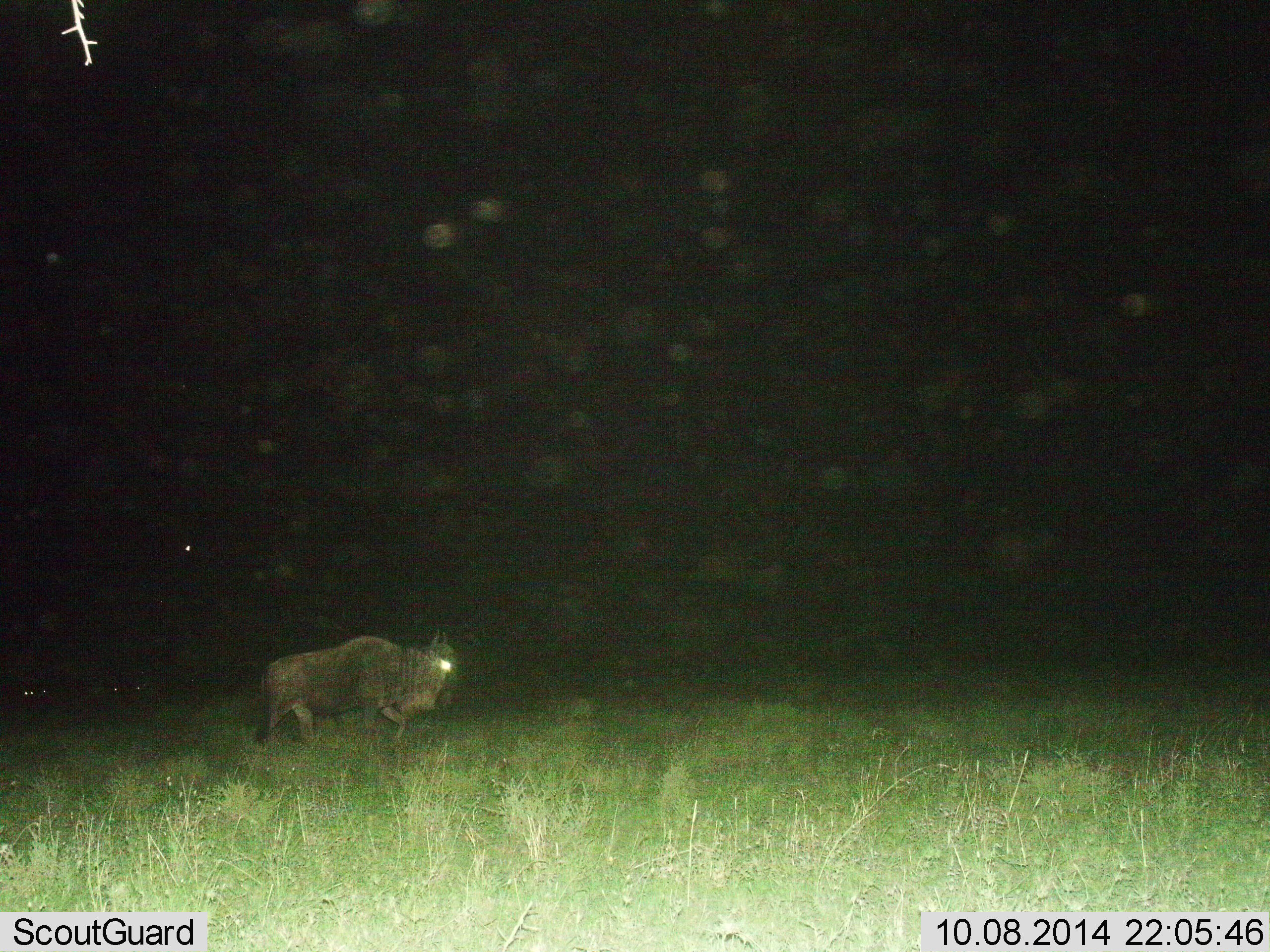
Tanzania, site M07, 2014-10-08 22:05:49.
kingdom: Animalia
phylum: Chordata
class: Mammalia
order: Artiodactyla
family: Bovidae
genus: Connochaetes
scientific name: Connochaetes taurinus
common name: blue wildebeest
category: wildebeest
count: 1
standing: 40%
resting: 0%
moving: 70%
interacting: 0%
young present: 0%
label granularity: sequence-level